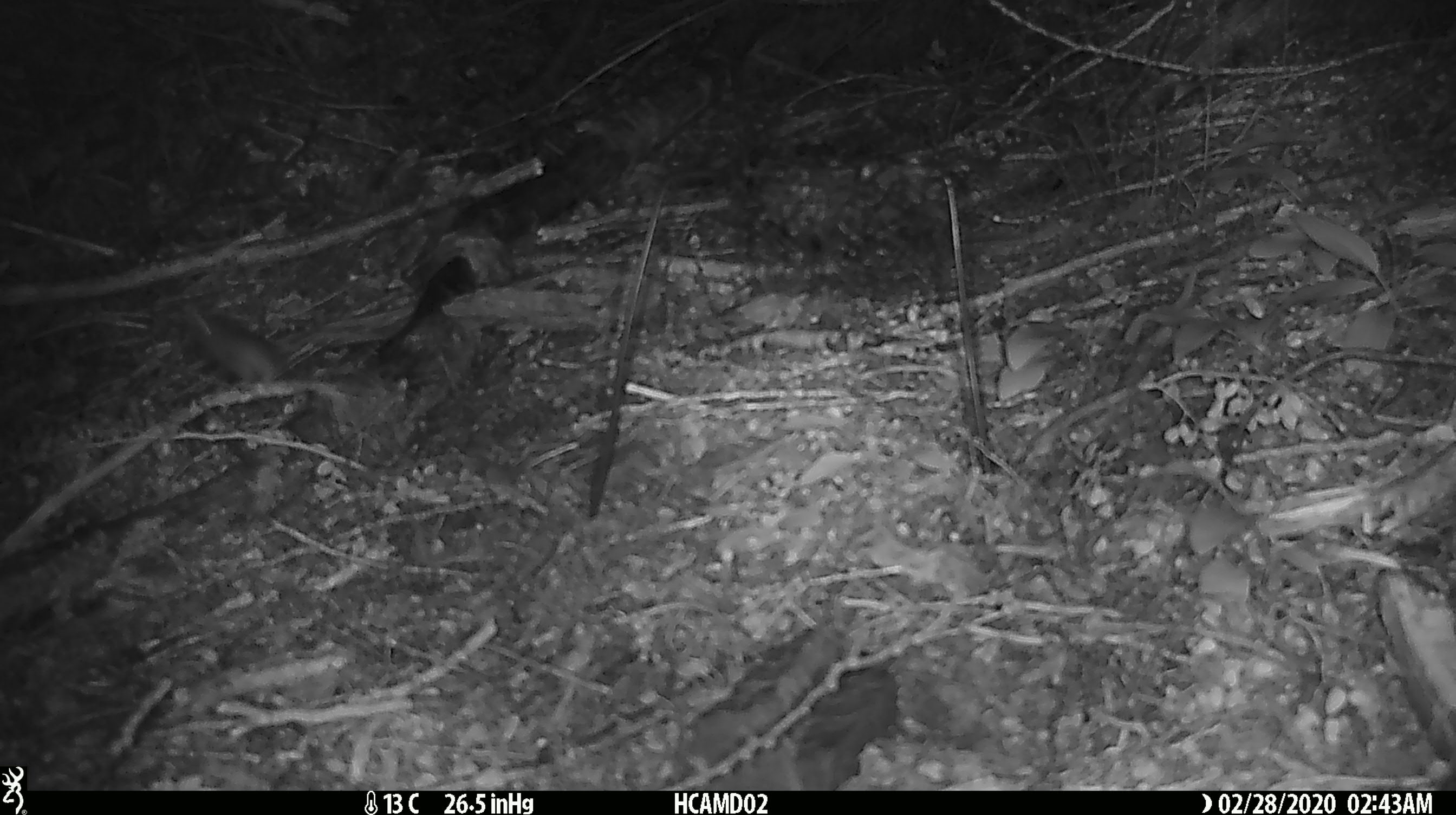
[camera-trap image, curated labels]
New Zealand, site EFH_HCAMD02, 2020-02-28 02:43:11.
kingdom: Animalia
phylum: Chordata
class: Mammalia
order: Rodentia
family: Muridae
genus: Mus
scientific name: Mus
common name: mouse